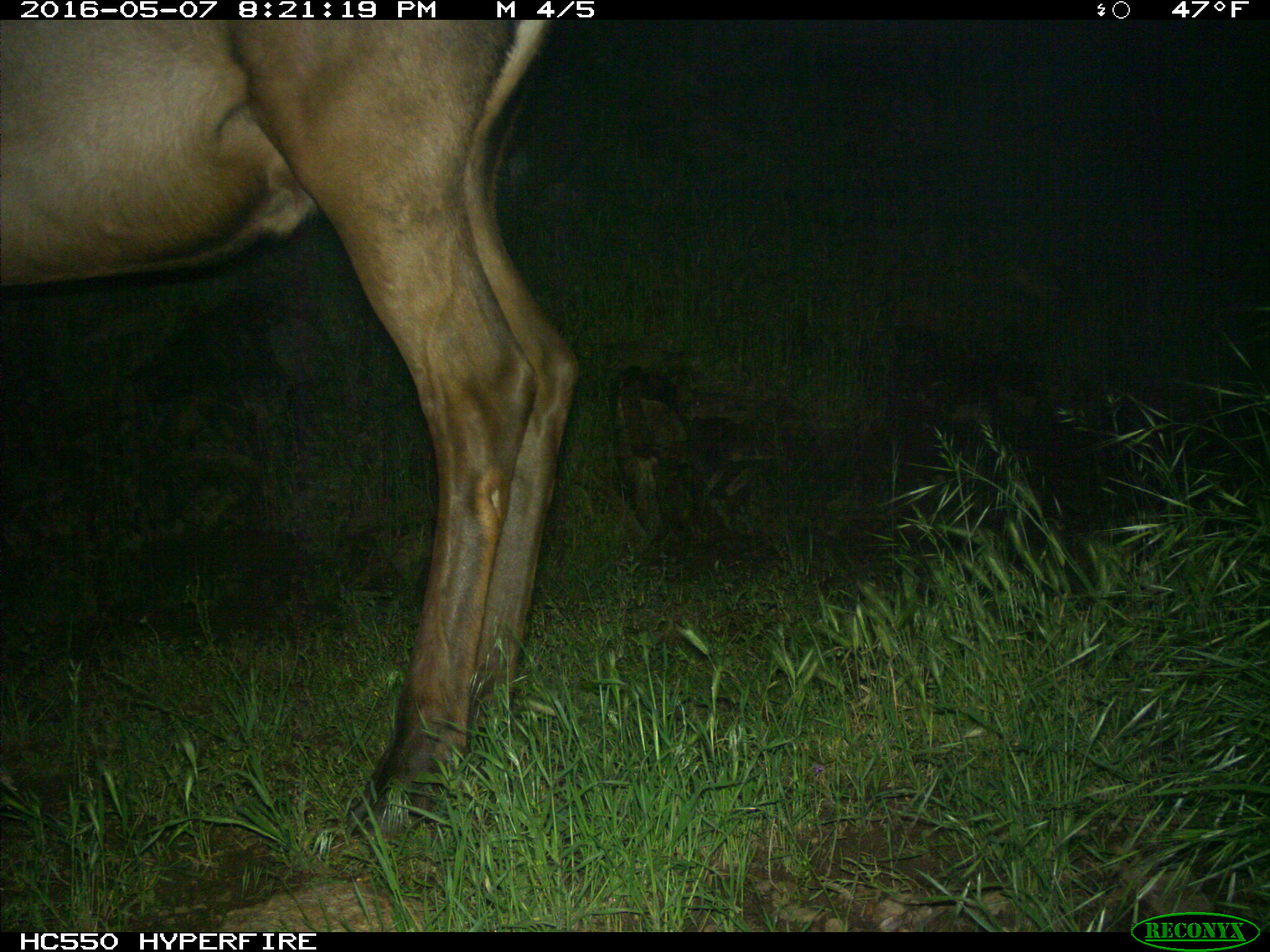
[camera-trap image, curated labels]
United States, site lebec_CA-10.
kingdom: Animalia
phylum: Chordata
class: Mammalia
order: Artiodactyla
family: Cervidae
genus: Cervus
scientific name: Cervus canadensis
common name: elk